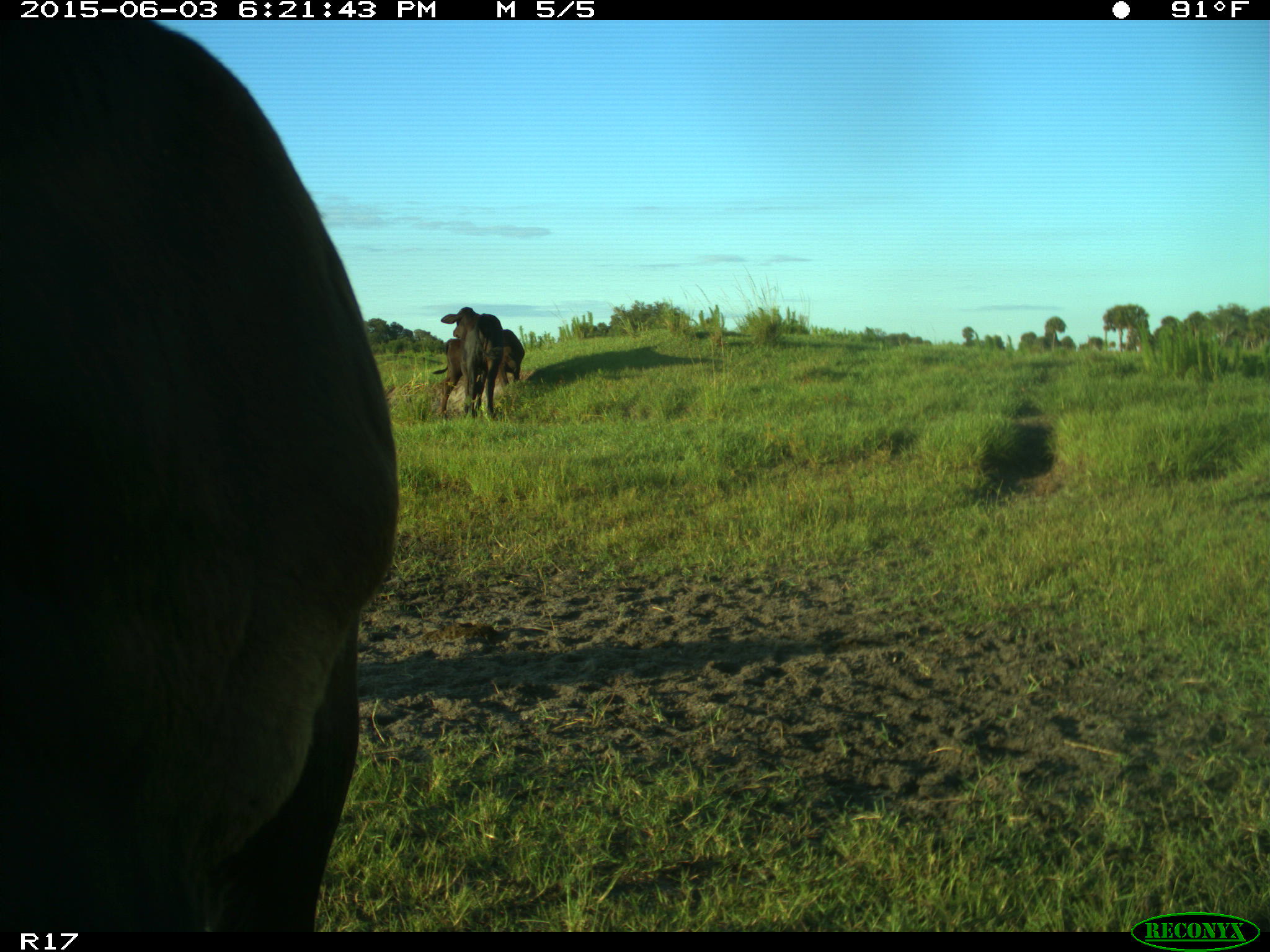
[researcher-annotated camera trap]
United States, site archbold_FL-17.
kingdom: Animalia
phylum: Chordata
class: Mammalia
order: Artiodactyla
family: Bovidae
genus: Bos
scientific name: Bos taurus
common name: domestic cow